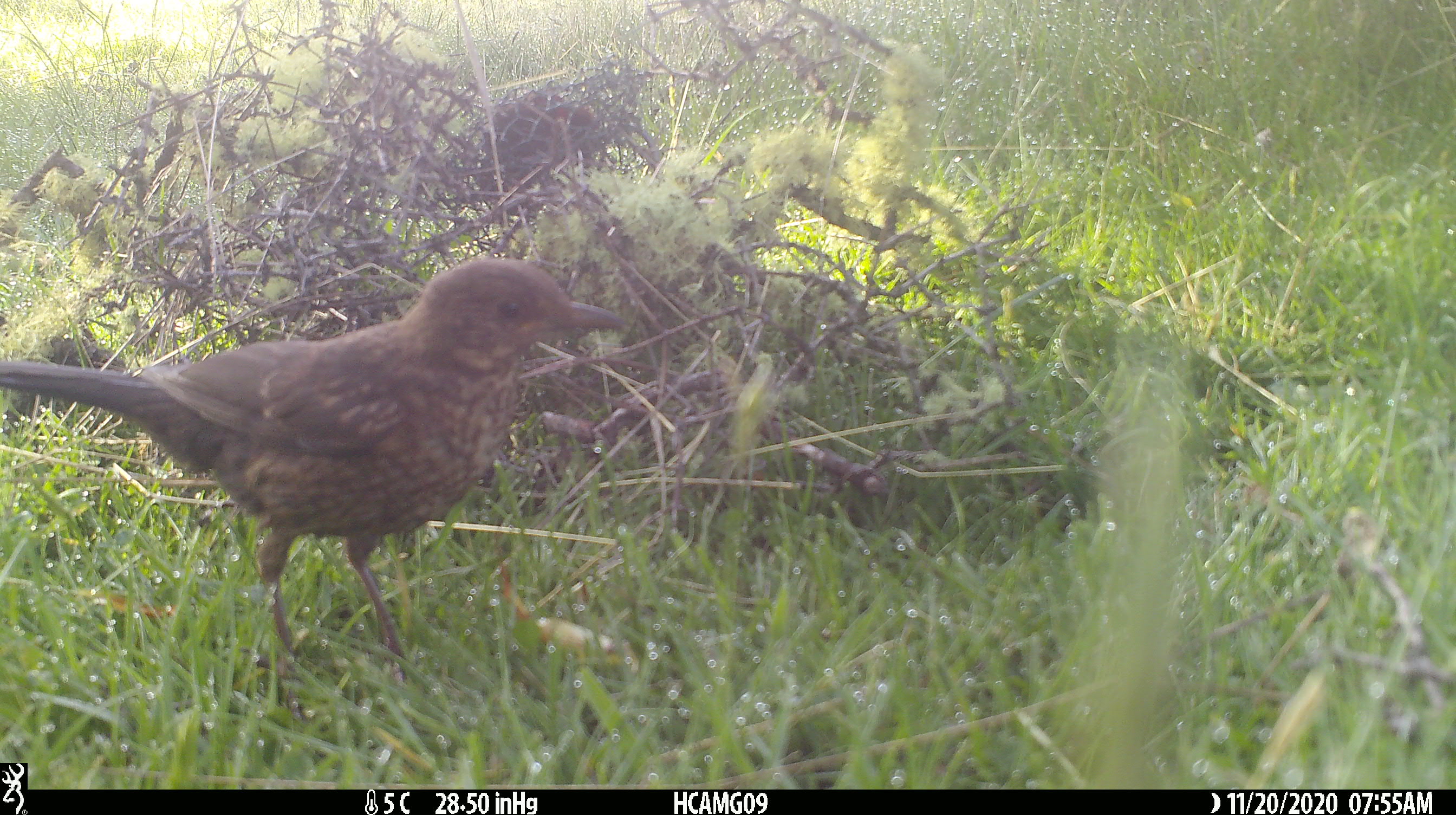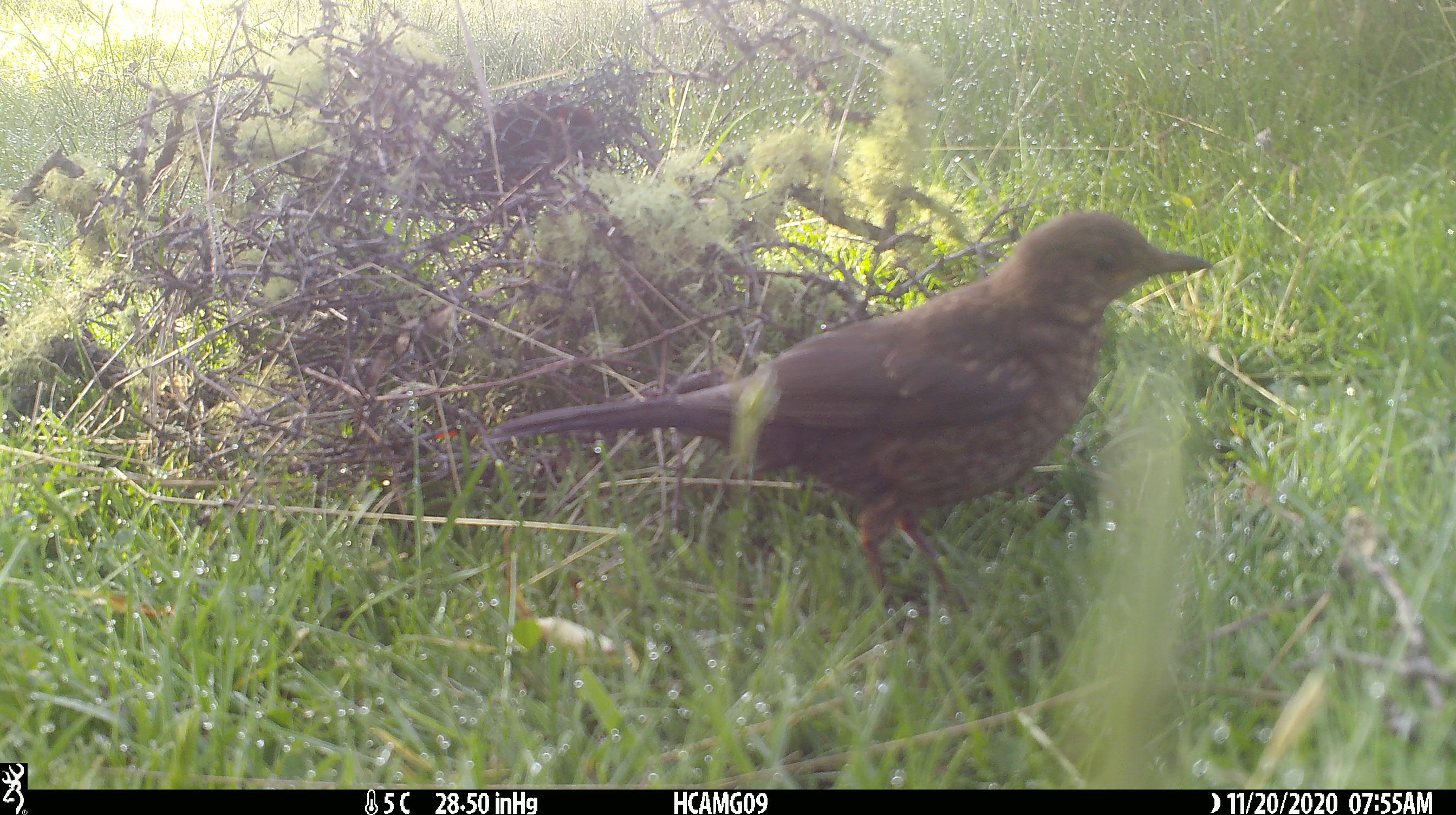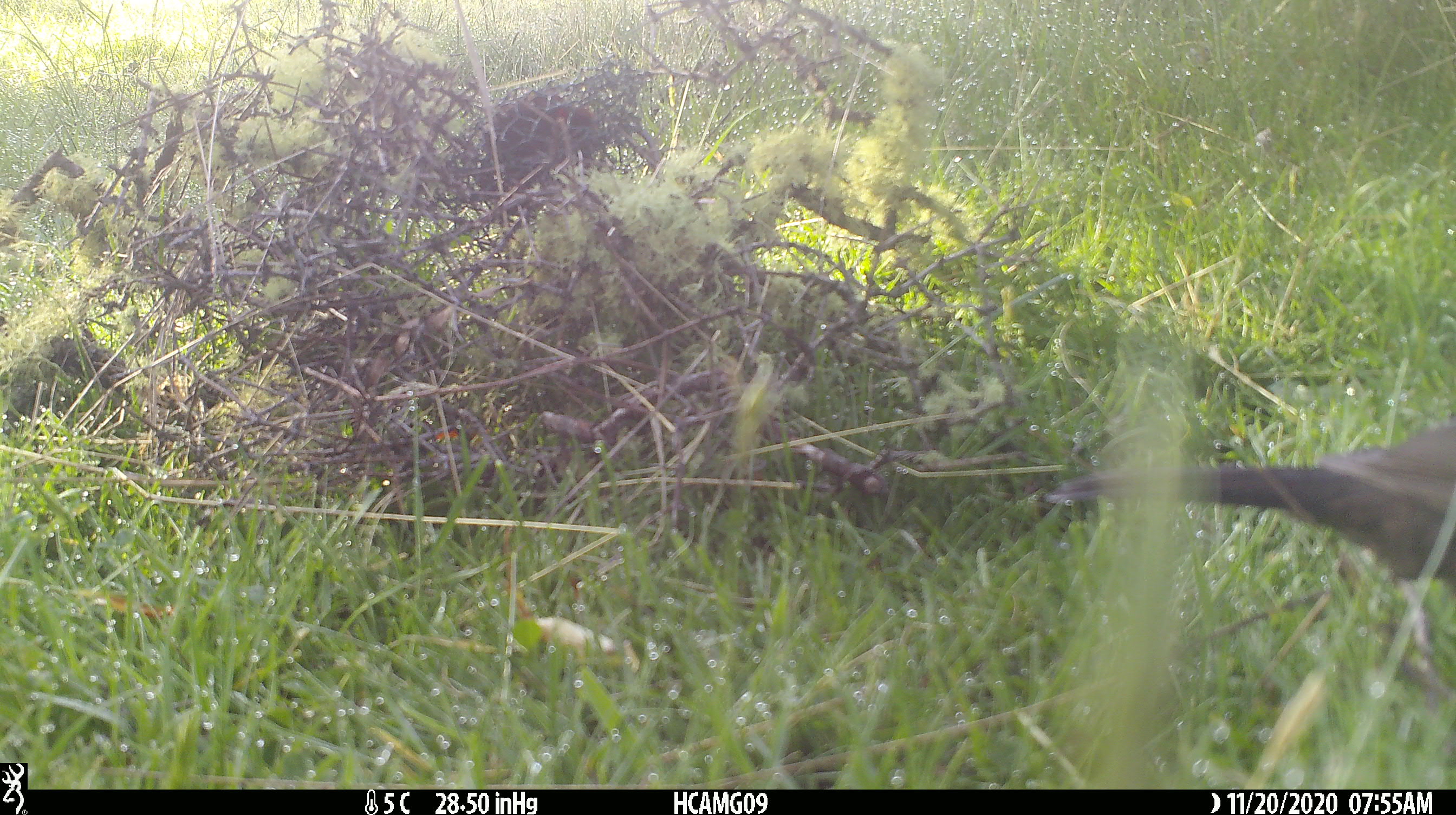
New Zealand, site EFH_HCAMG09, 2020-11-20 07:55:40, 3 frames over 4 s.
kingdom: Animalia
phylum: Chordata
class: Aves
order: Passeriformes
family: Turdidae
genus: Turdus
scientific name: Turdus merula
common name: eurasian blackbird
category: blackbird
Blackbird (eurasian blackbird) (Turdus merula).